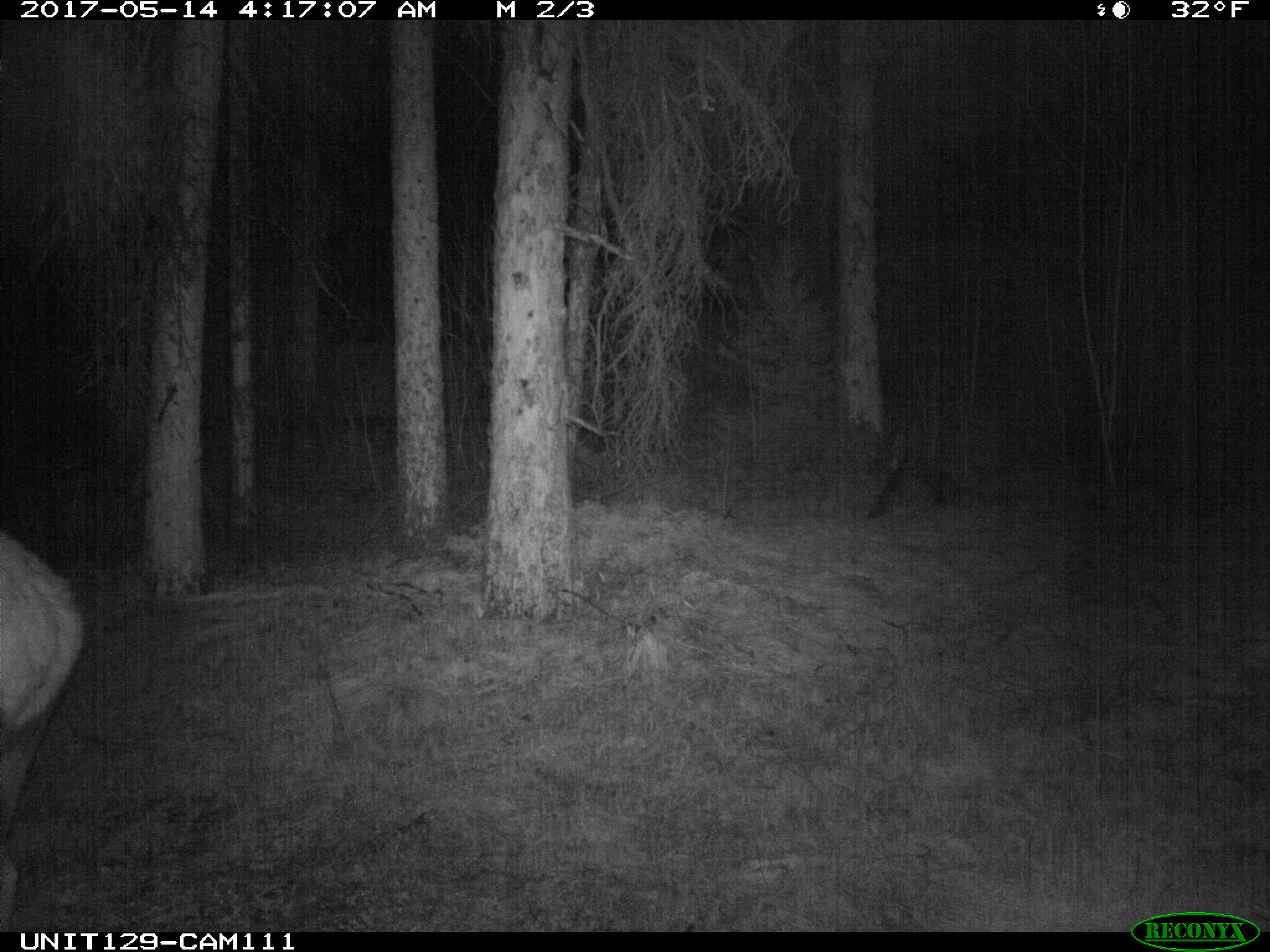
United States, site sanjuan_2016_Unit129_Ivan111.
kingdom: Animalia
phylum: Chordata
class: Mammalia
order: Artiodactyla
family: Cervidae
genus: Cervus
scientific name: Cervus elaphus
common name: red deer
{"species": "Cervus elaphus (red deer)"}